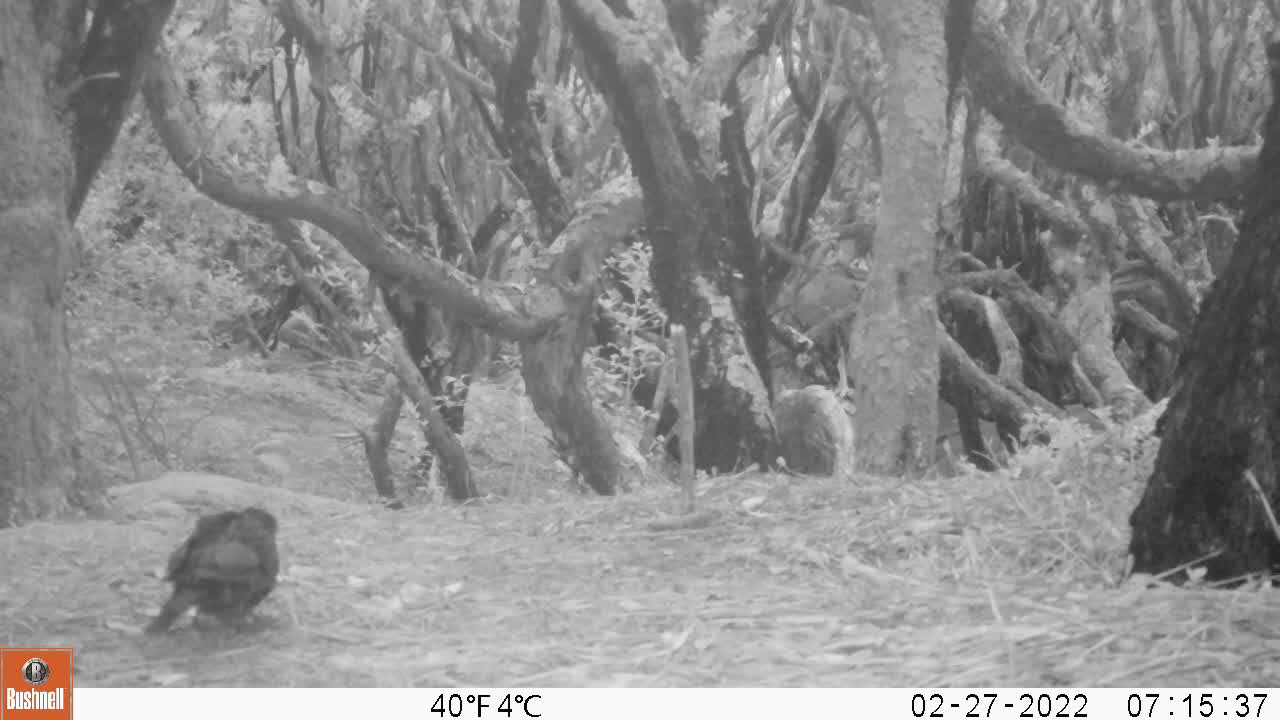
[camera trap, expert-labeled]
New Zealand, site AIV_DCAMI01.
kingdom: Animalia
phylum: Chordata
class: Aves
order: Passeriformes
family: Turdidae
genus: Turdus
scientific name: Turdus merula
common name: eurasian blackbird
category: blackbird